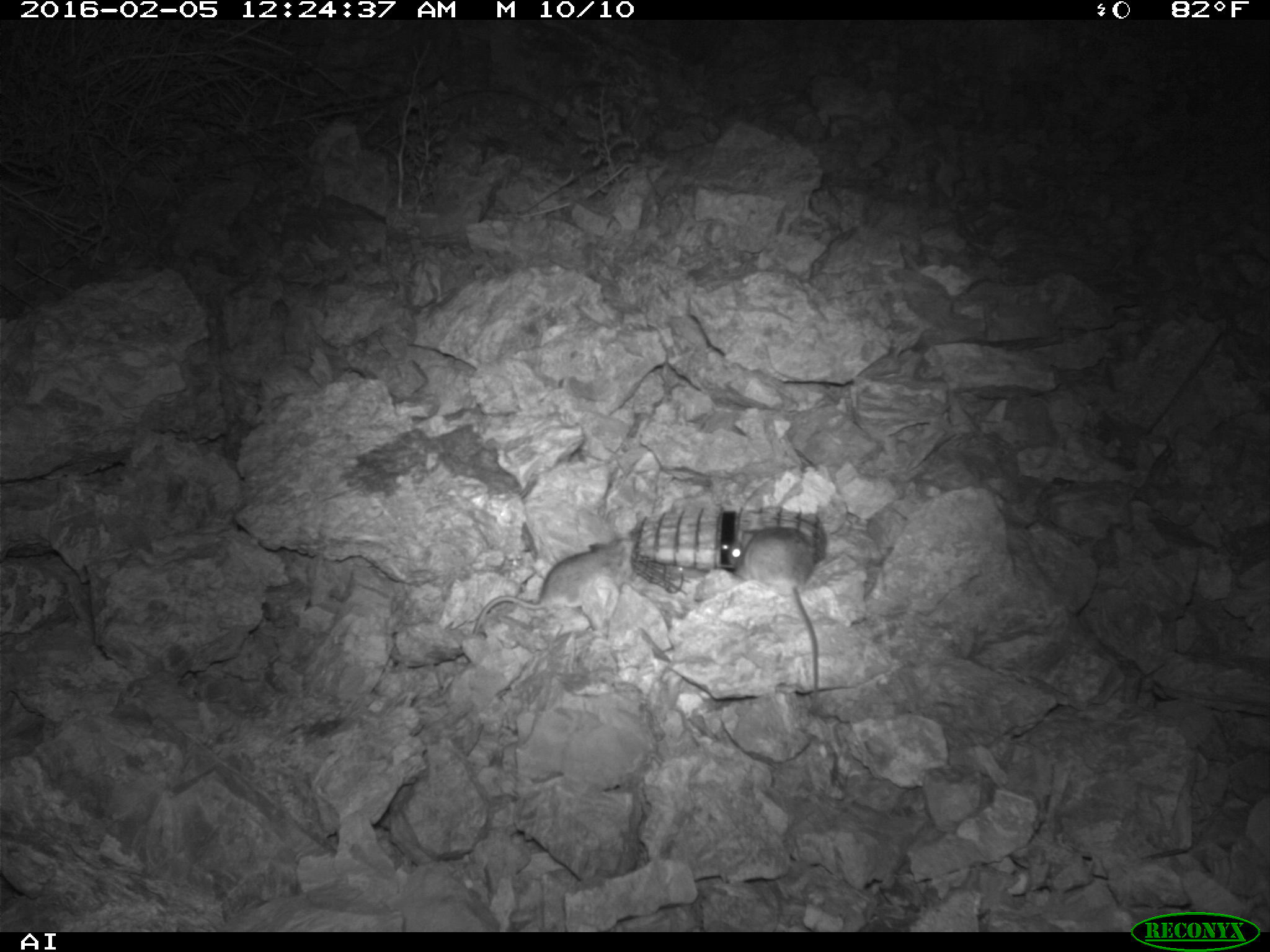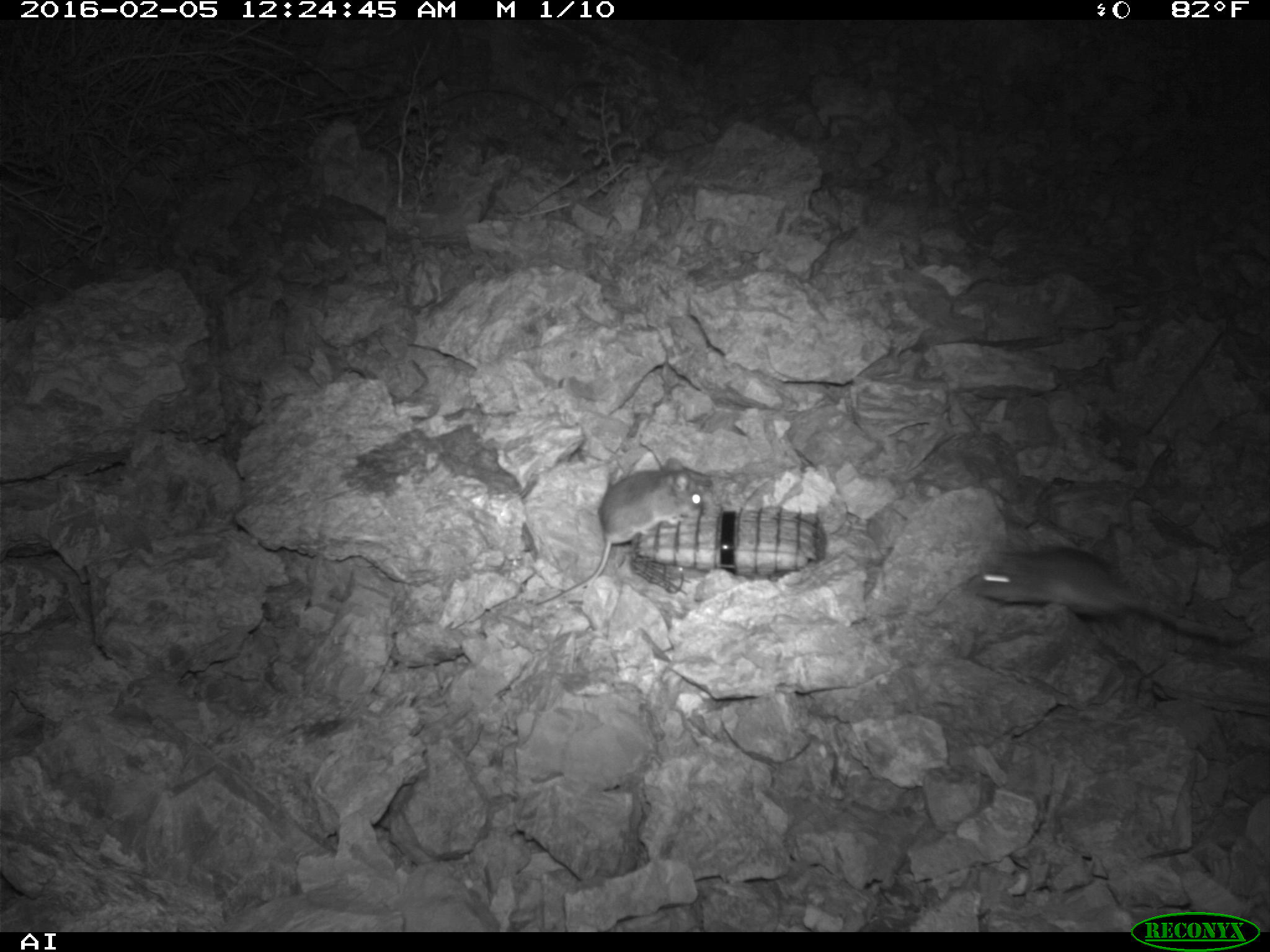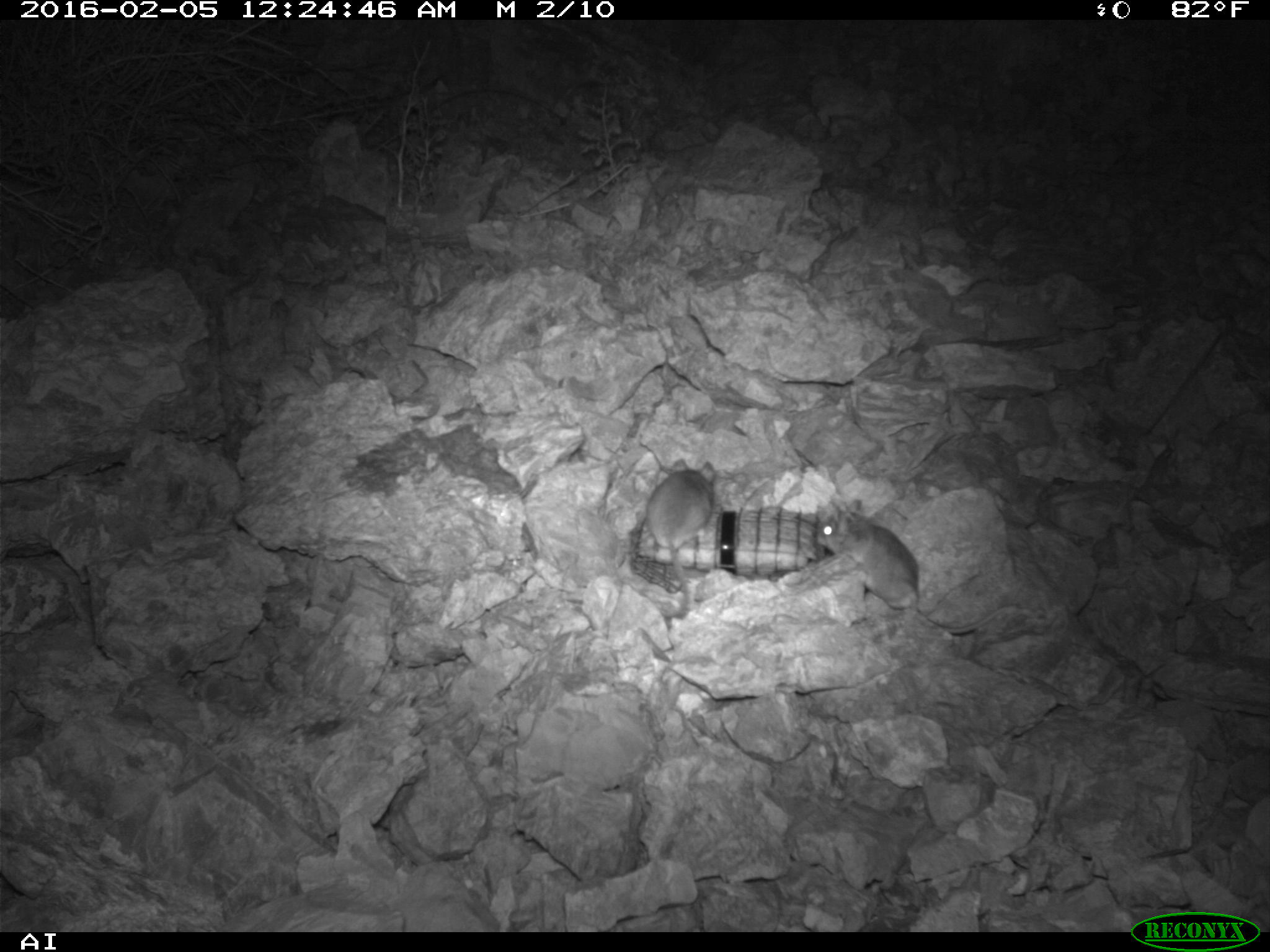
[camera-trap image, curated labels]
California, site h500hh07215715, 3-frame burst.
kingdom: Animalia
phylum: Chordata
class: Mammalia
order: Rodentia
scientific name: Rodentia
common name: rodent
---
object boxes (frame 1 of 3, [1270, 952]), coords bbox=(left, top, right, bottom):
rodent: bbox=(721, 524, 822, 699); bbox=(473, 537, 638, 640)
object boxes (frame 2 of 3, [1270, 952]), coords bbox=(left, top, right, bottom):
rodent: bbox=(534, 458, 703, 606); bbox=(975, 547, 1229, 633)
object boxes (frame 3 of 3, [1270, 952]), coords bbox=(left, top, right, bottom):
rodent: bbox=(815, 500, 1019, 634); bbox=(646, 459, 714, 619)